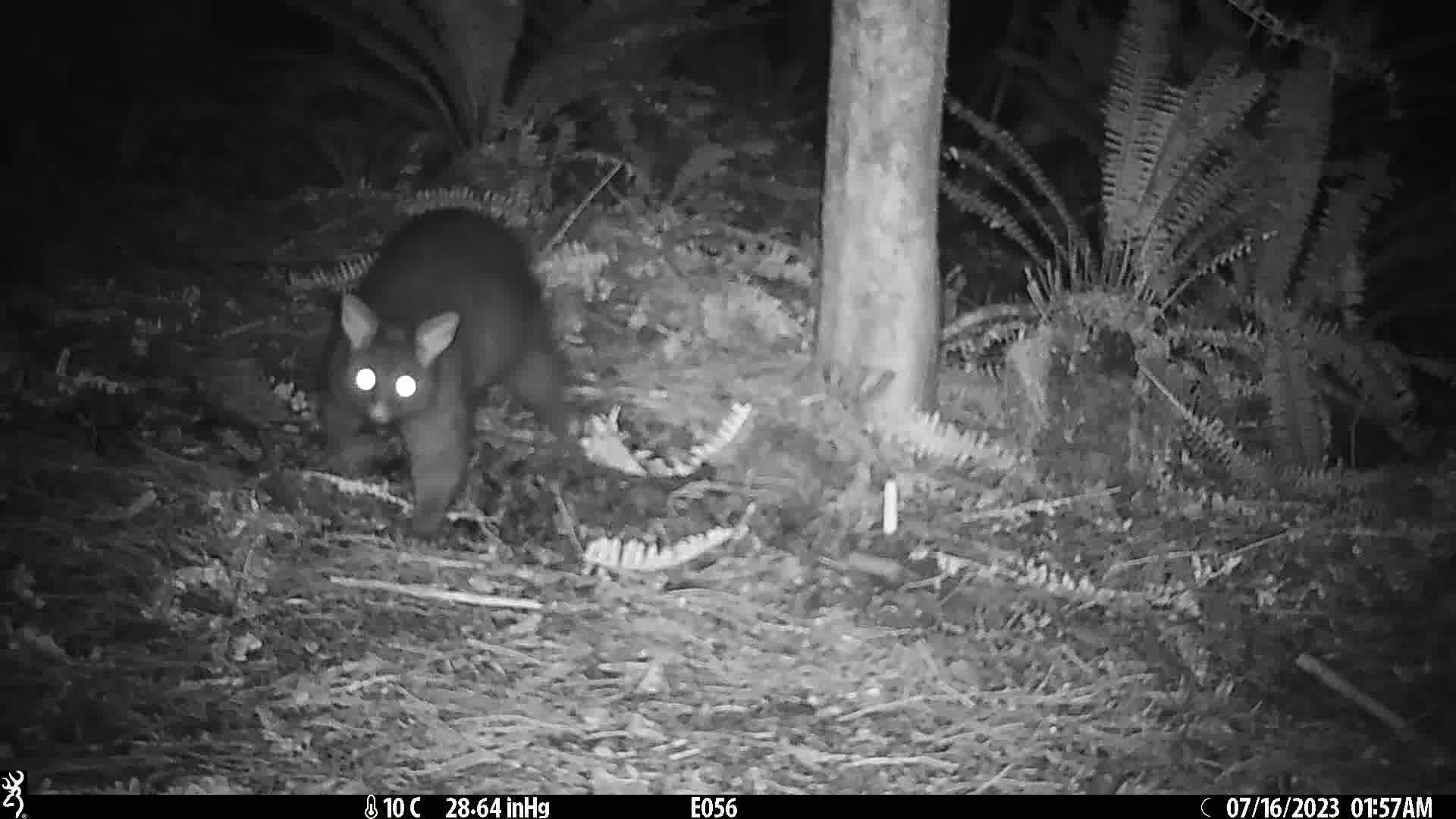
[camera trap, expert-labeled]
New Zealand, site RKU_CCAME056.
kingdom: Animalia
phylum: Chordata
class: Mammalia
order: Diprotodontia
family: Phalangeridae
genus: Trichosurus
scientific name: Trichosurus vulpecula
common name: common brushtail possum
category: possum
Possum (common brushtail possum) (Trichosurus vulpecula).